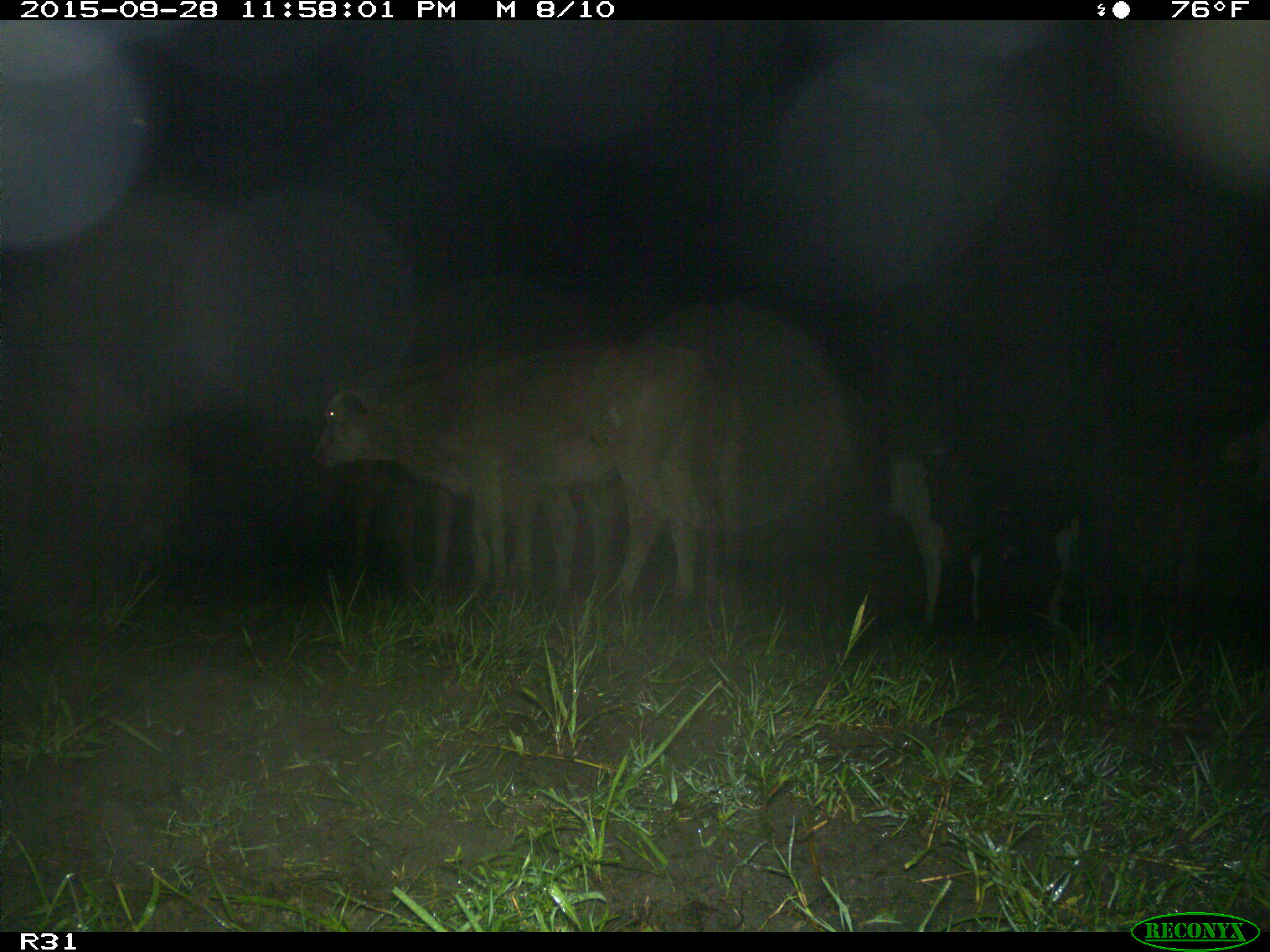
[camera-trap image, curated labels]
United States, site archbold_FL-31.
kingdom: Animalia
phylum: Chordata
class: Mammalia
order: Artiodactyla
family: Bovidae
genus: Bos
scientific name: Bos taurus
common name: domestic cow